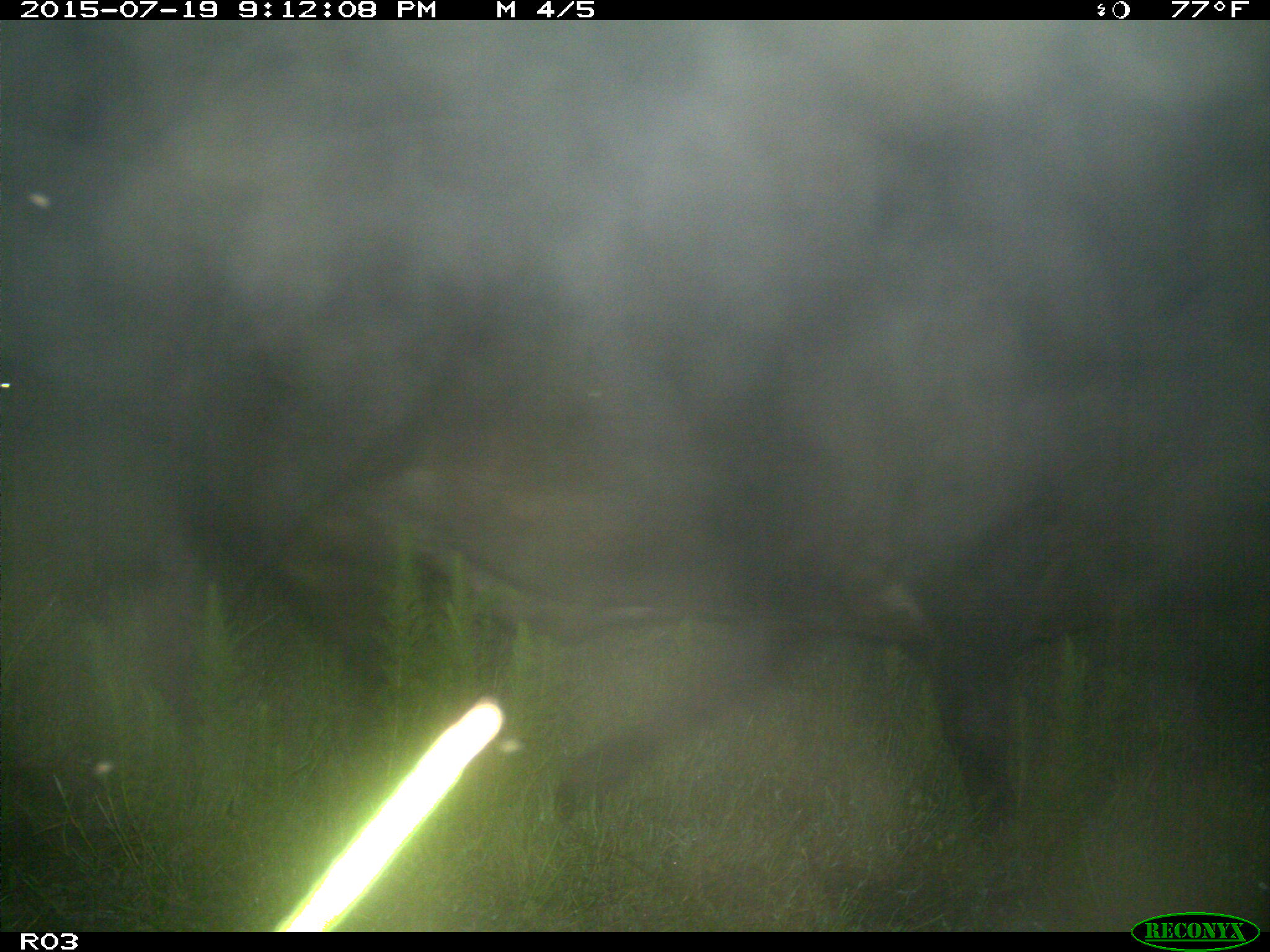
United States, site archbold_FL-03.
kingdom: Animalia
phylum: Chordata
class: Mammalia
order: Artiodactyla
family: Bovidae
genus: Bos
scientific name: Bos taurus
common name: domestic cow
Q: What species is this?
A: Bos taurus (domestic cow).